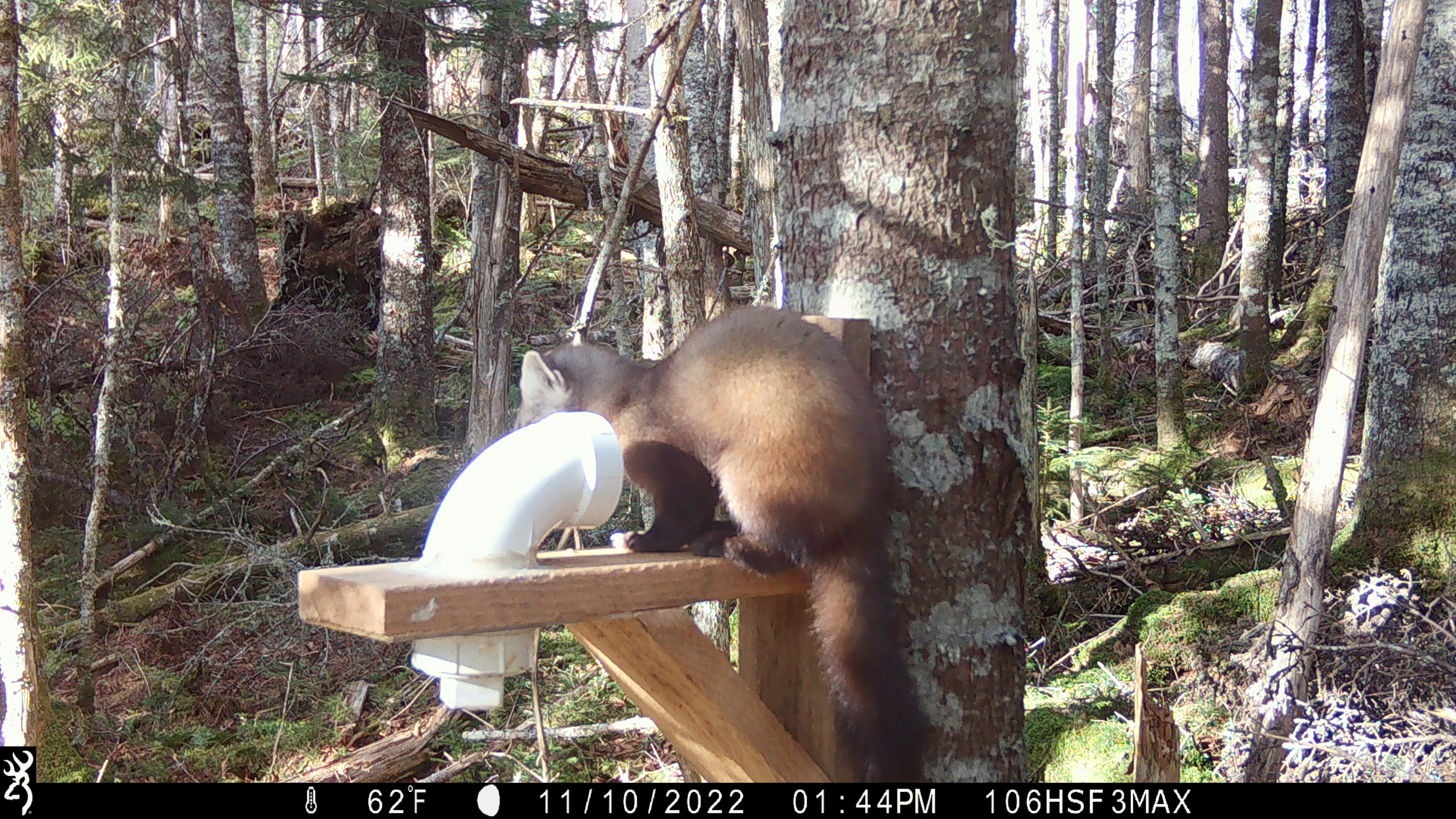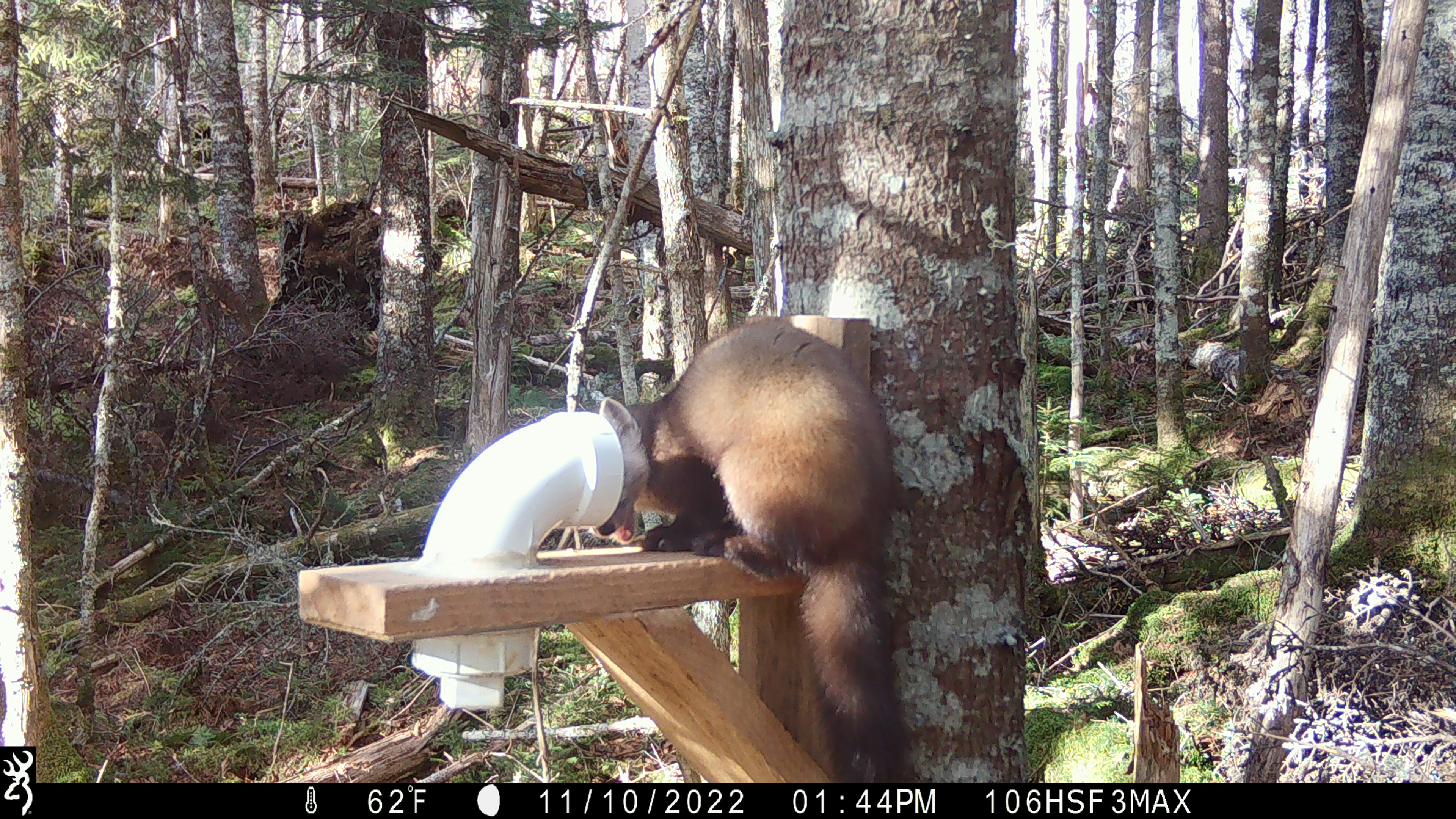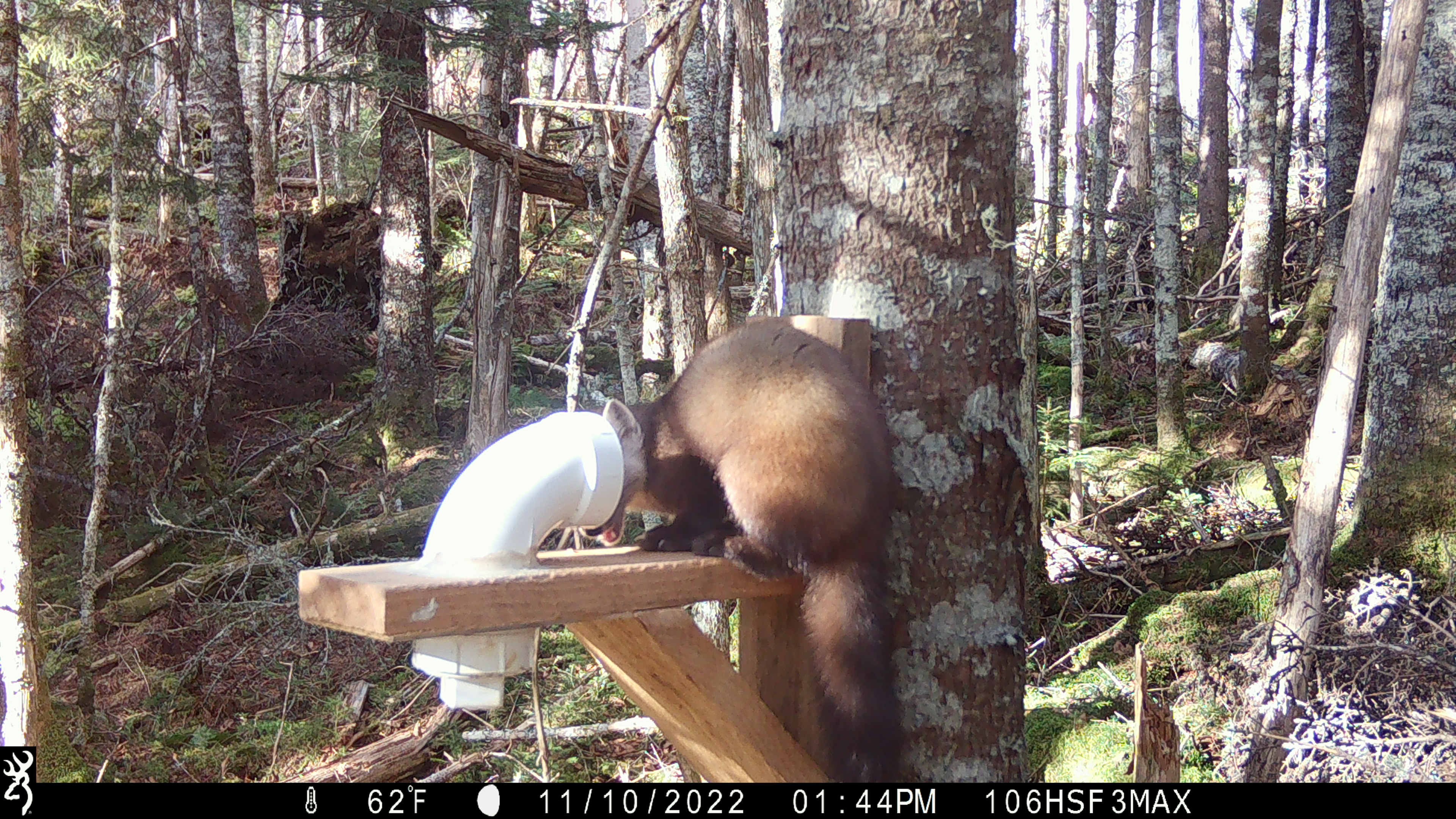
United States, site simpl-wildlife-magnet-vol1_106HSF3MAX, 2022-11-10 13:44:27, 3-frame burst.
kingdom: Animalia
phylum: Chordata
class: Mammalia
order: Carnivora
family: Mustelidae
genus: Martes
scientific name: Martes americana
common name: american marten